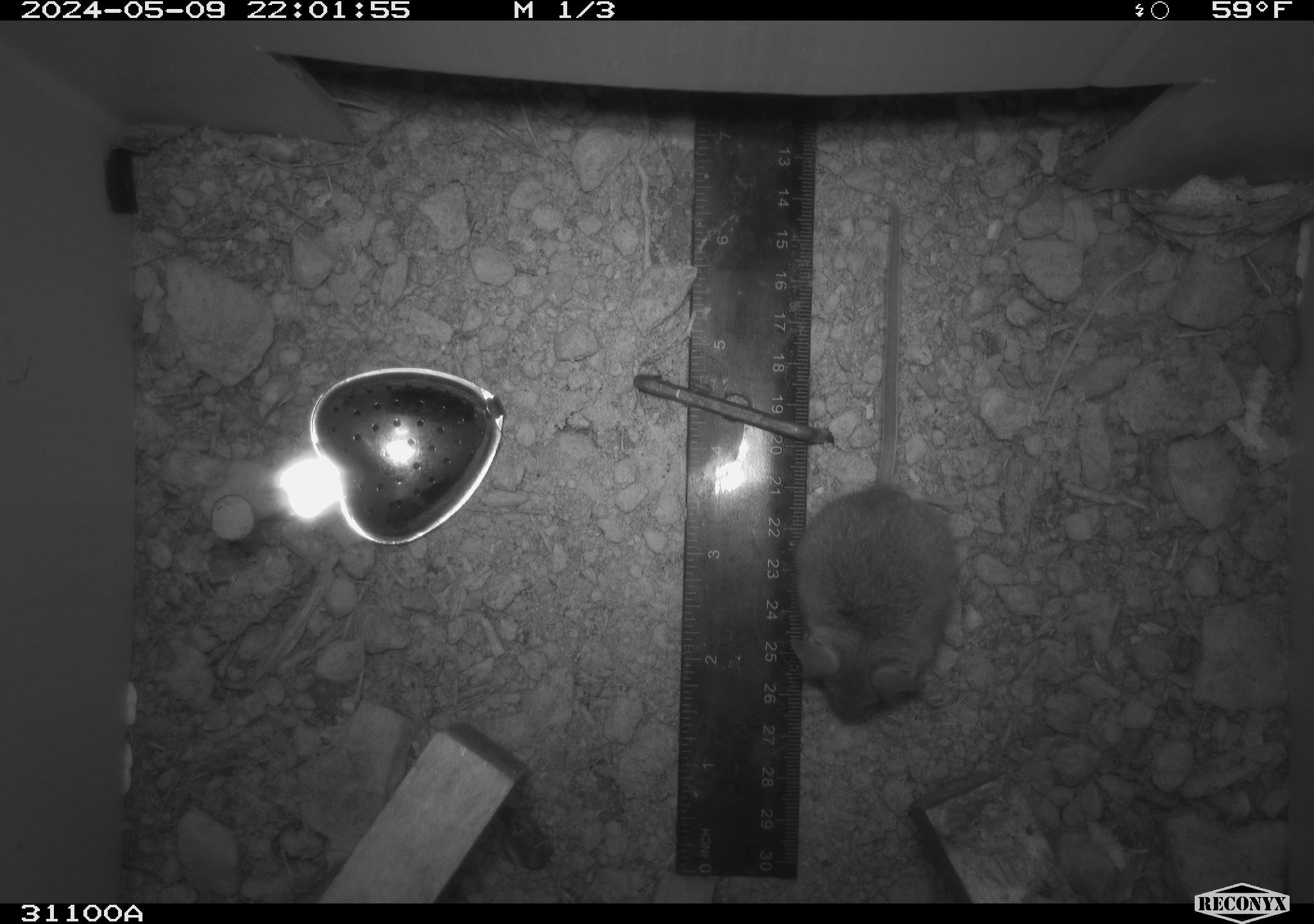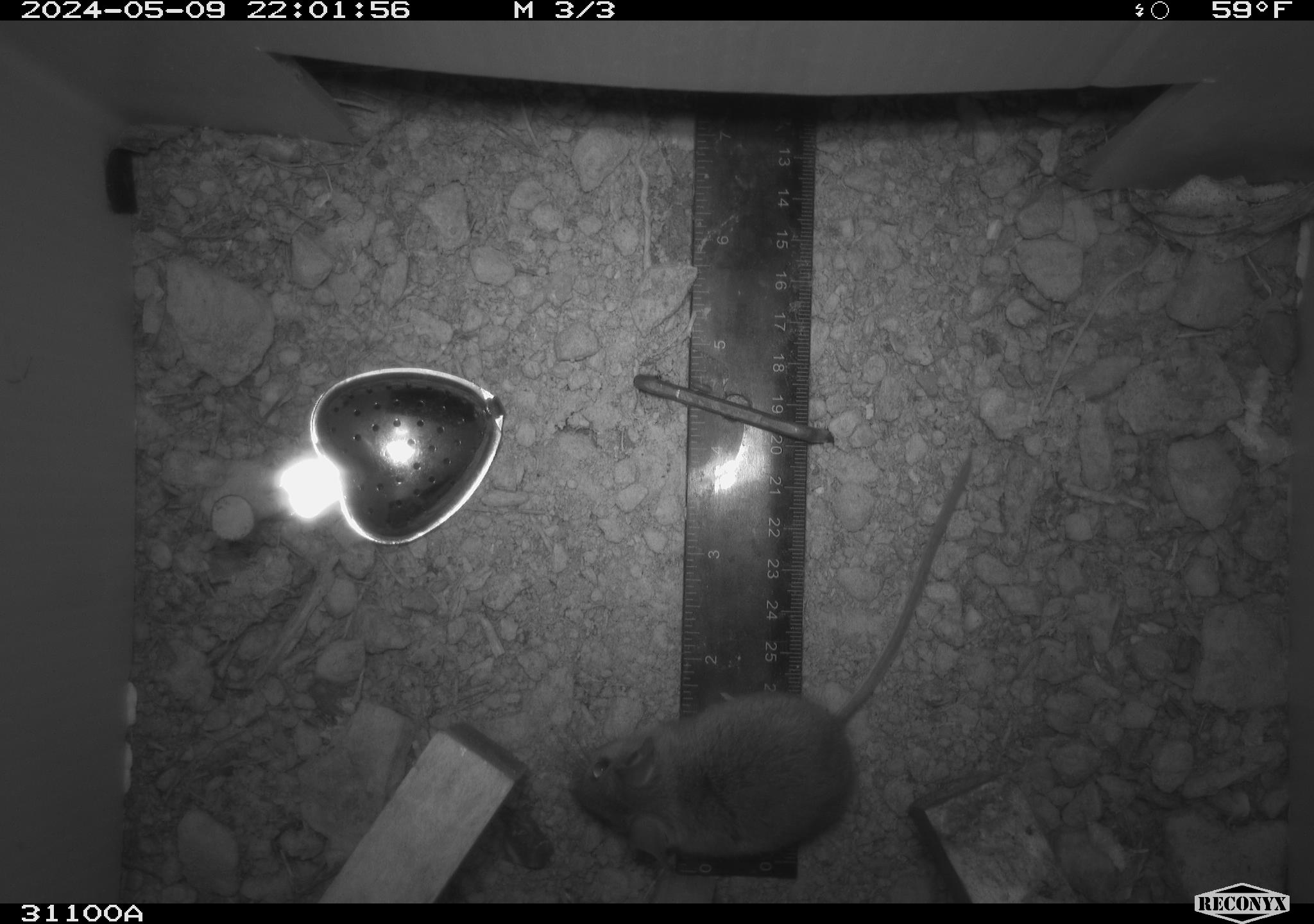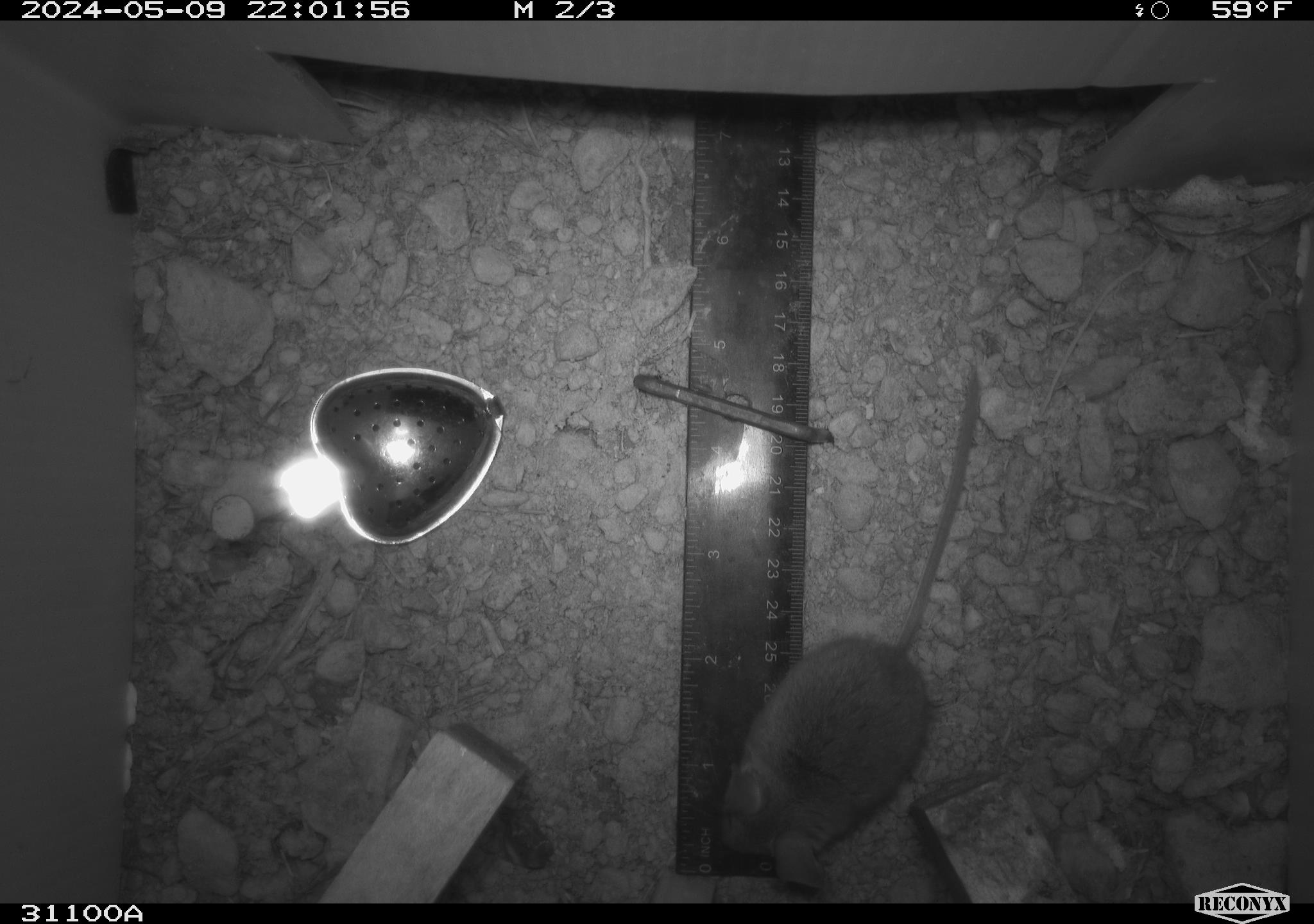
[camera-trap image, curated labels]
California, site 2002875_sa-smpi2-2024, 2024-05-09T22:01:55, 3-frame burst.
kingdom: Animalia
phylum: Chordata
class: Mammalia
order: Rodentia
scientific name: Rodentia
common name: mouse species